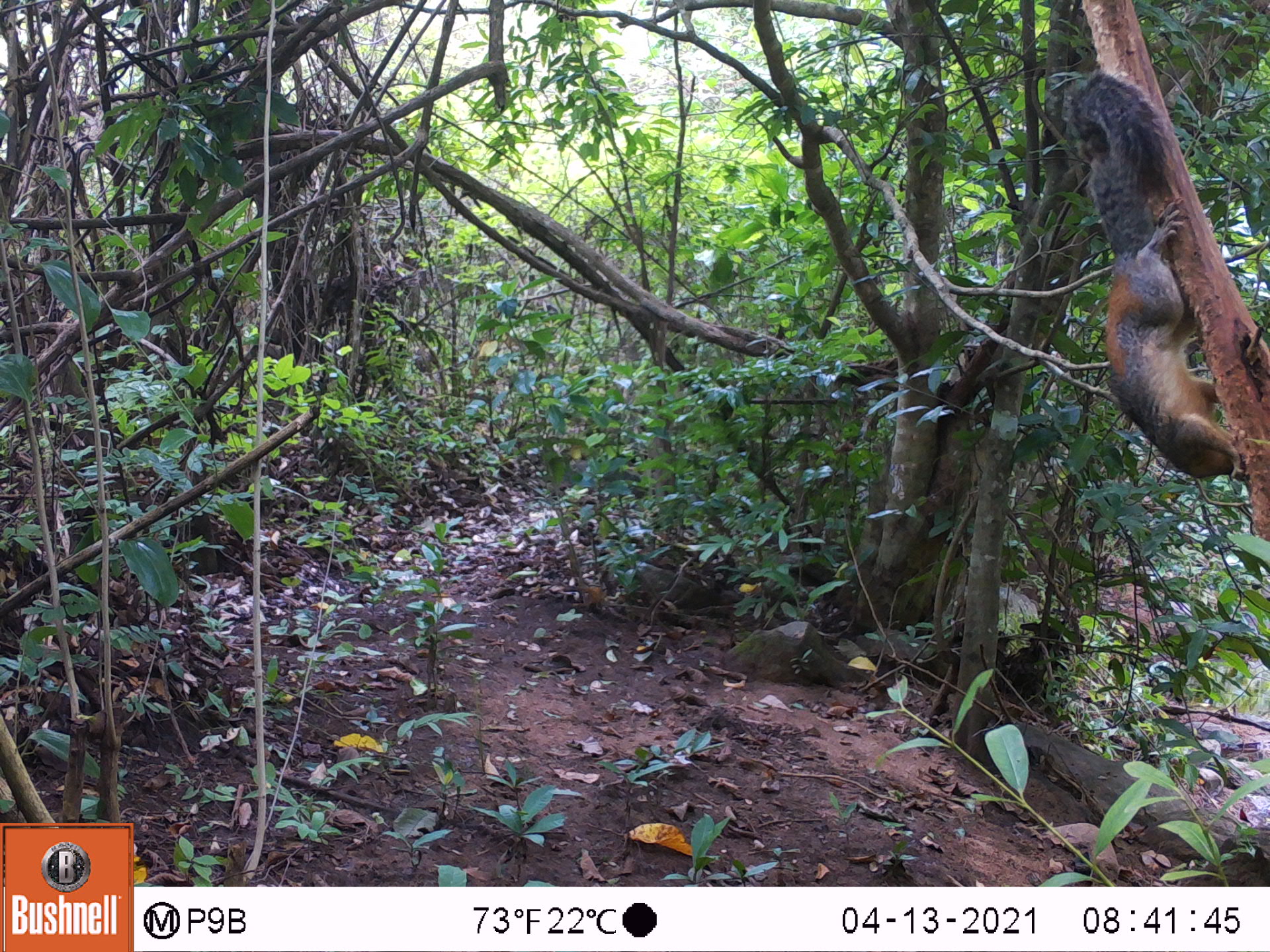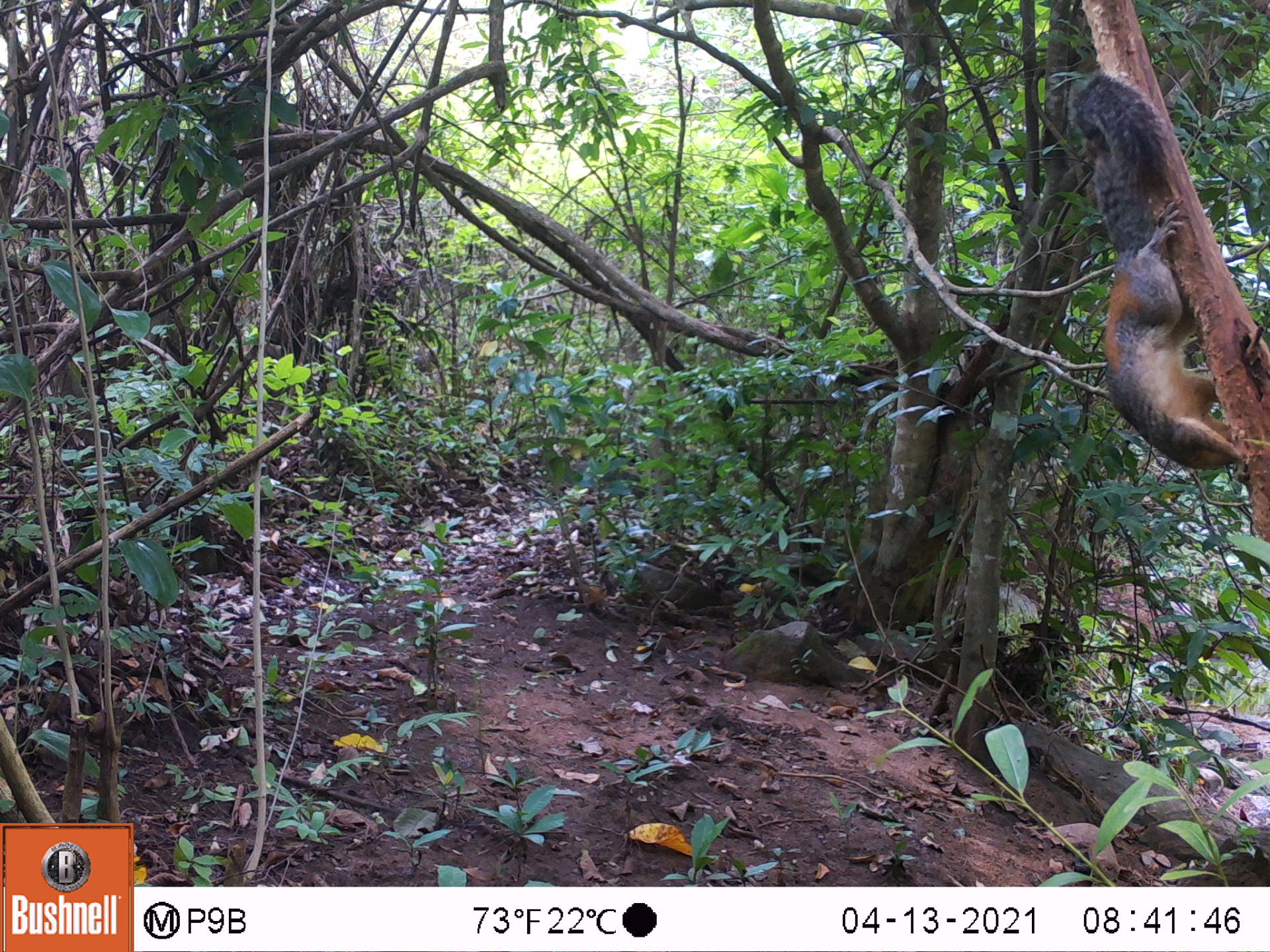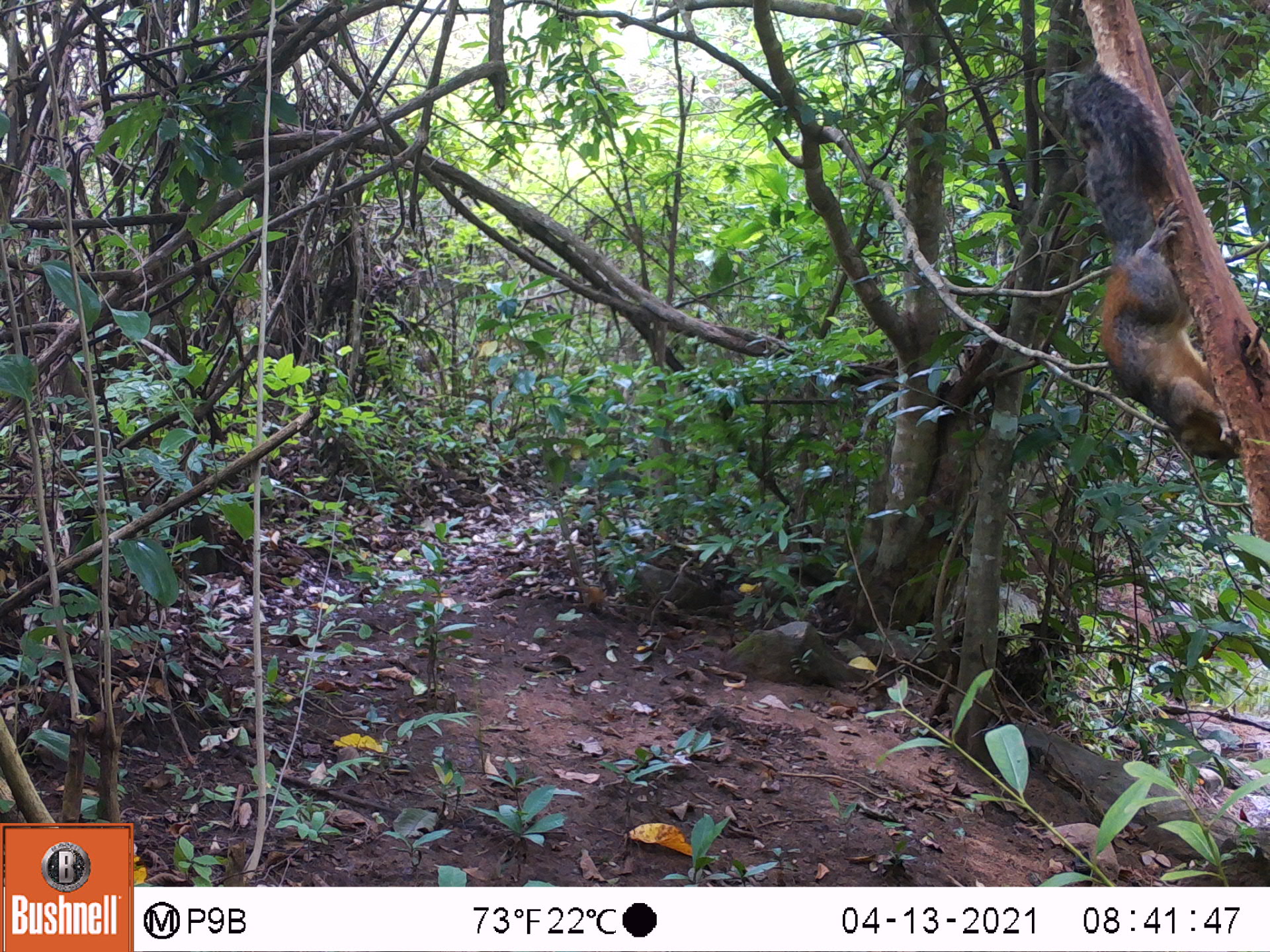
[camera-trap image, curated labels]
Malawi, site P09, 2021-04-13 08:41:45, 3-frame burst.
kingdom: Animalia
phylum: Chordata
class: Mammalia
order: Rodentia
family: Sciuridae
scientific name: Sciuridae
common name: squirrel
Squirrel (Sciuridae), count 1.